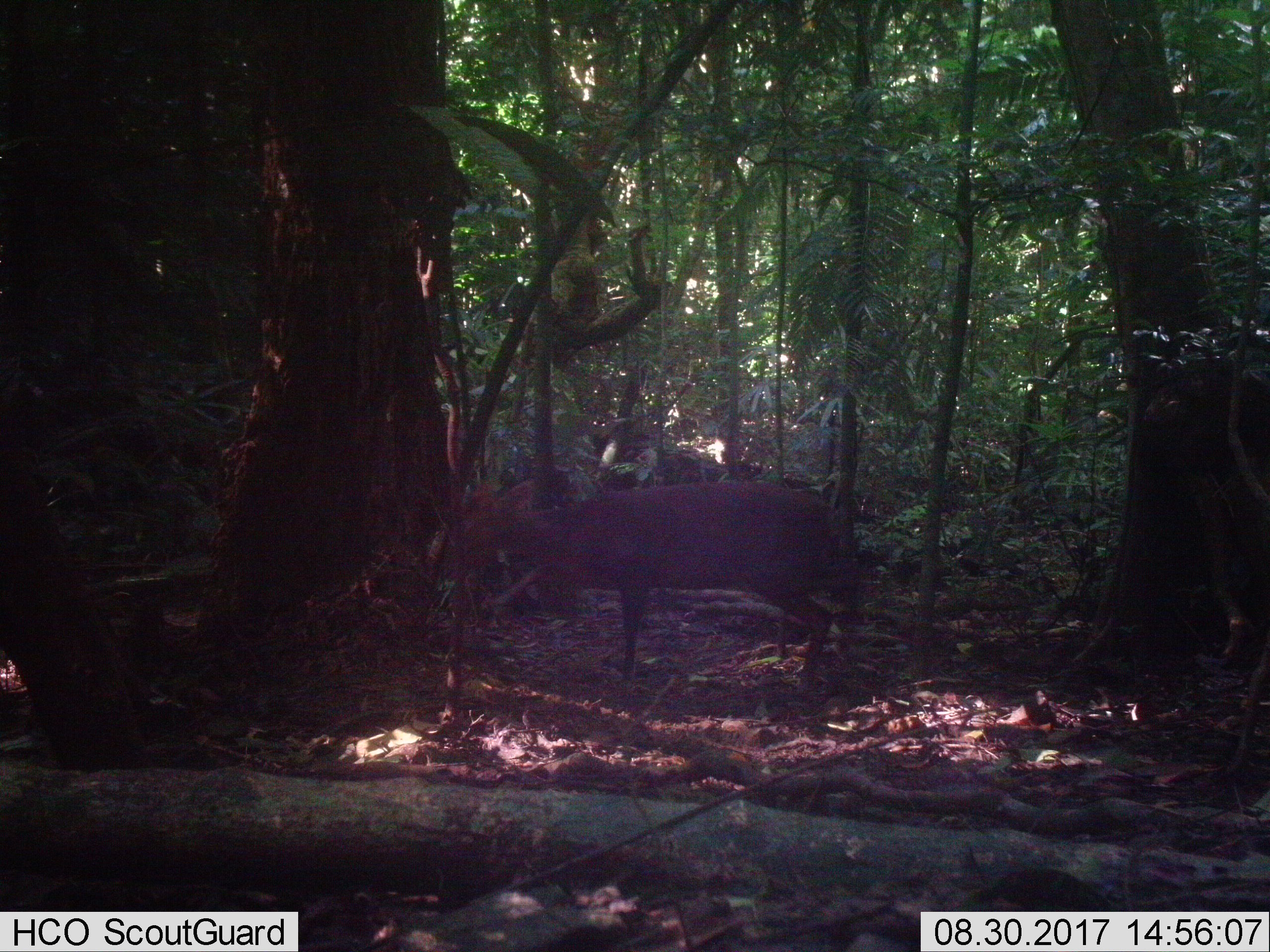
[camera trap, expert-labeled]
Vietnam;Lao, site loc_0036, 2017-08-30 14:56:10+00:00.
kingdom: Animalia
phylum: Chordata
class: Mammalia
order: Artiodactyla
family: Cervidae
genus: Muntiacus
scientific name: Muntiacus rooseveltorum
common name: roosevelt's muntjac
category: roosevelts muntjac group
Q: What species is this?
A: Roosevelts muntjac group (roosevelt's muntjac) (Muntiacus rooseveltorum).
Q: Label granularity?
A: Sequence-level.